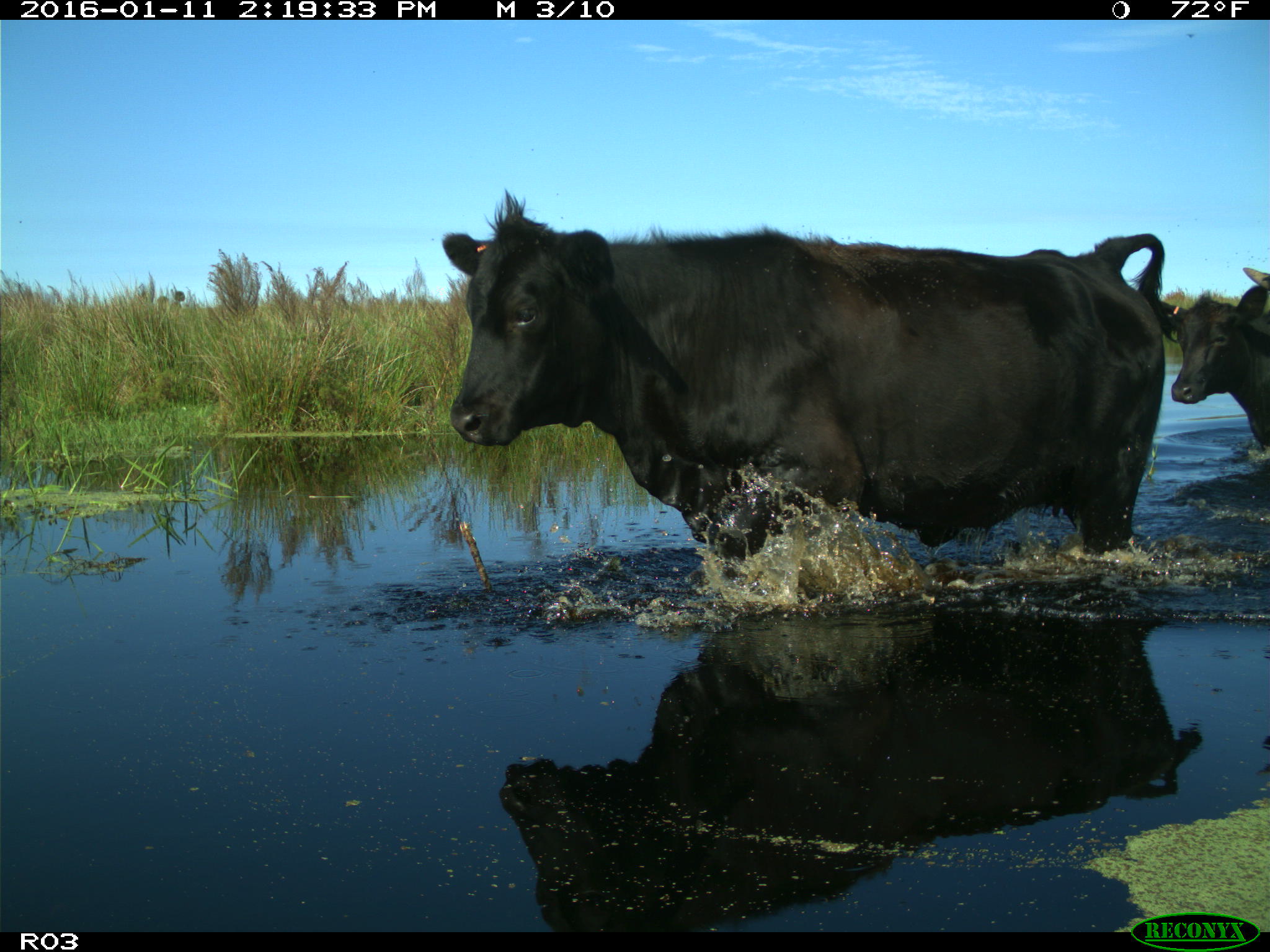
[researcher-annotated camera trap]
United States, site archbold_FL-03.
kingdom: Animalia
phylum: Chordata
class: Mammalia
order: Artiodactyla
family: Bovidae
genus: Bos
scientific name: Bos taurus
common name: domestic cow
Bos taurus (domestic cow).